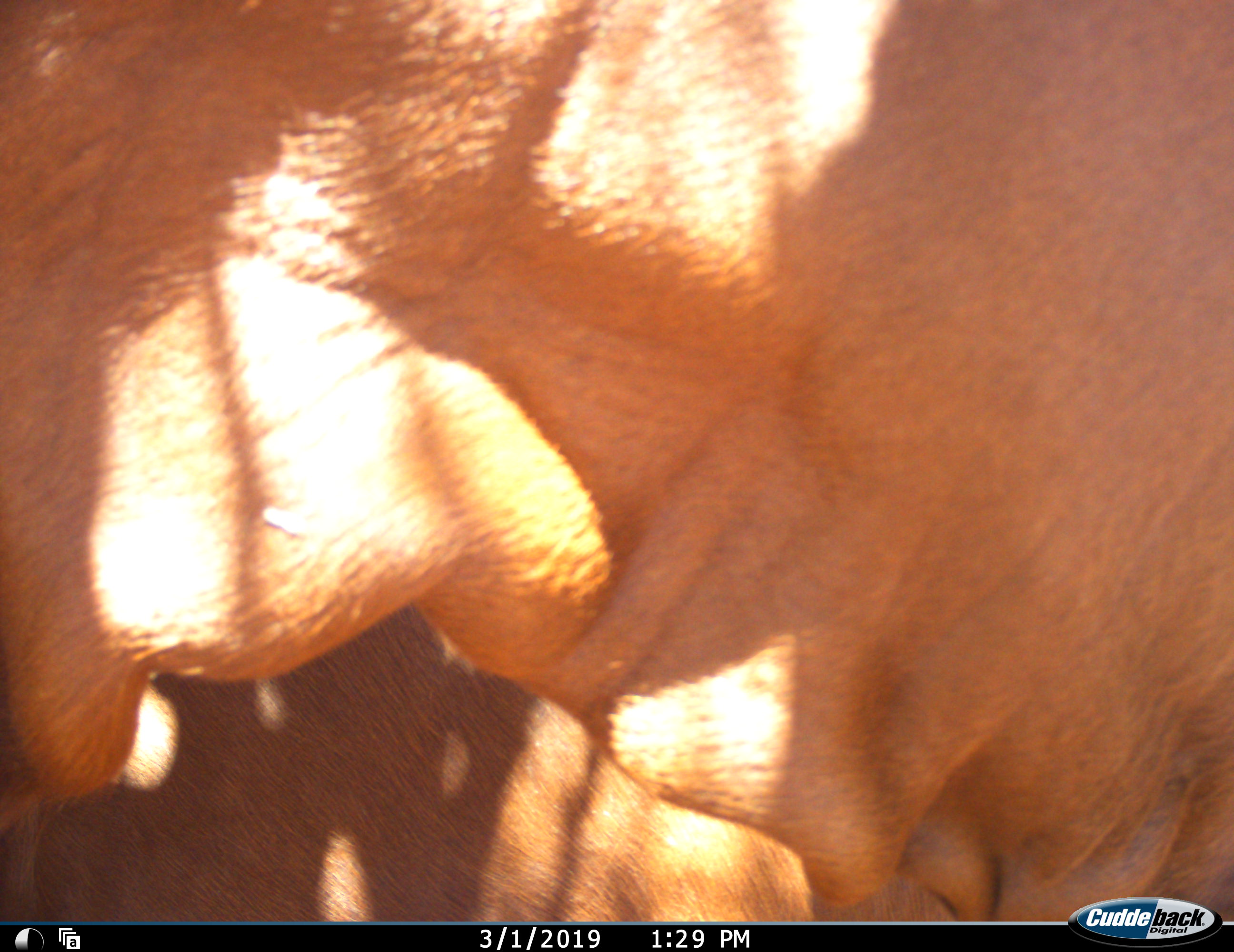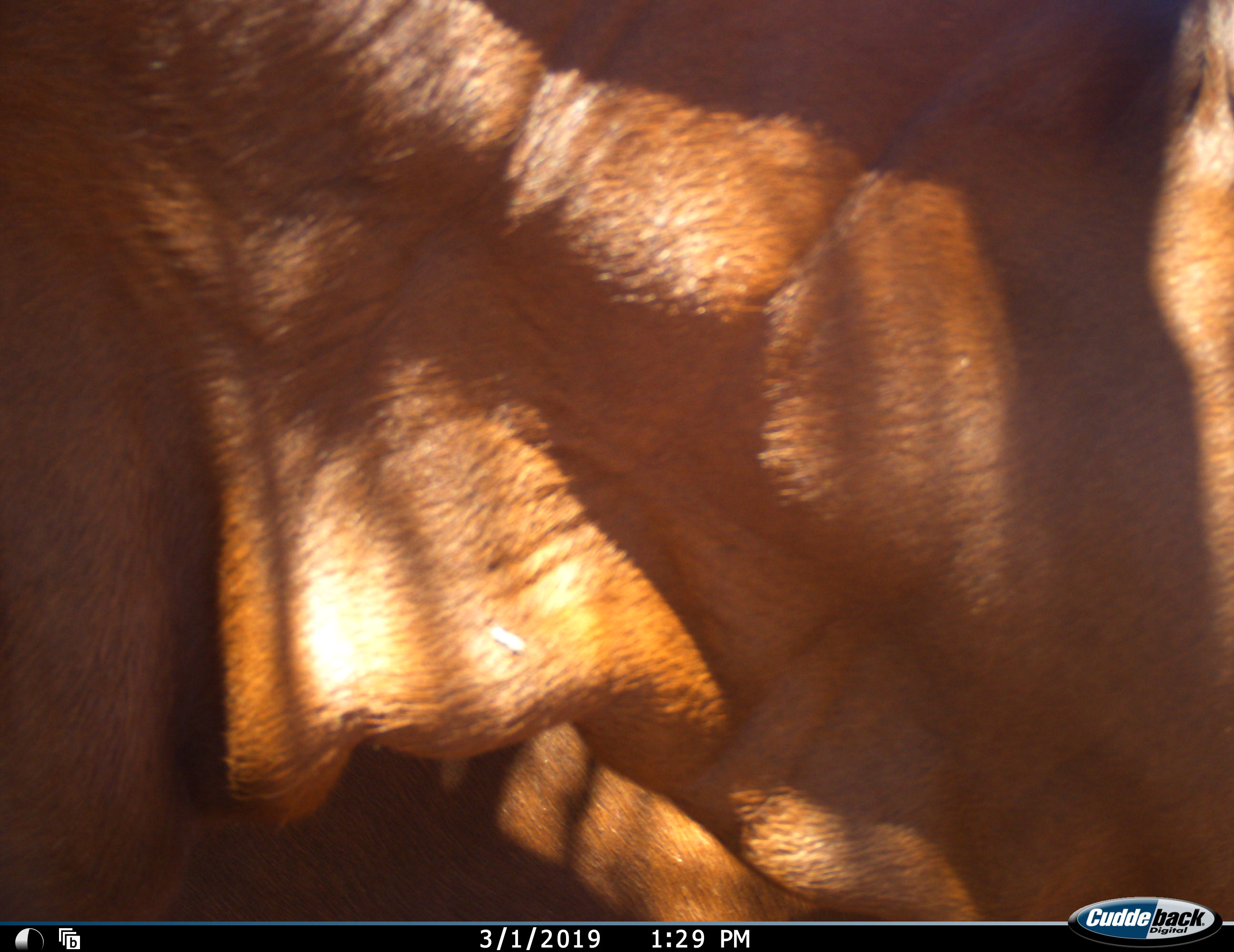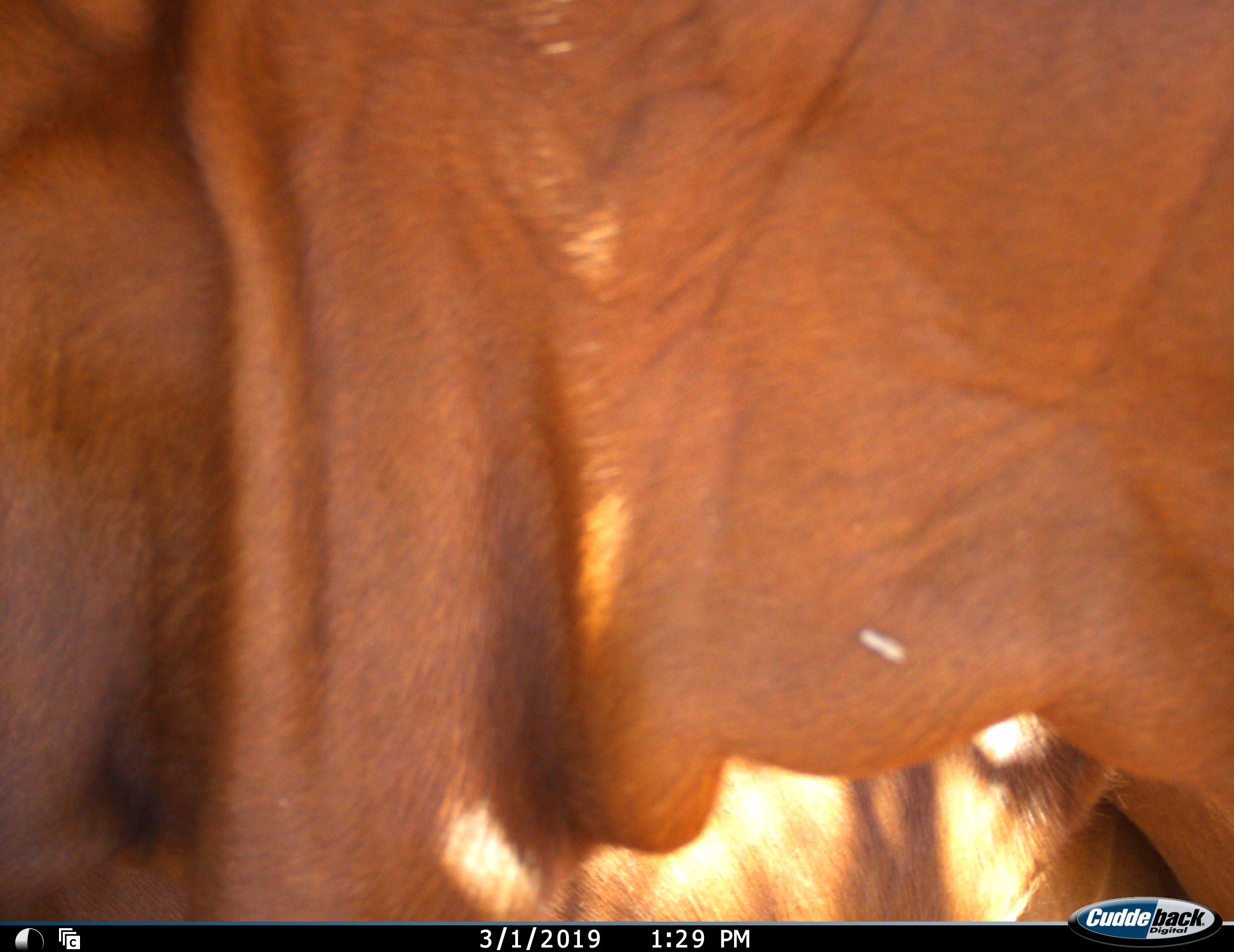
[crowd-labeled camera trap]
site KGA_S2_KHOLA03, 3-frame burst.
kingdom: Animalia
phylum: Chordata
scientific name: Vertebrata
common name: domestic animal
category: domesticanimal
Domesticanimal (domestic animal) (Vertebrata), count 2. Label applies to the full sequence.